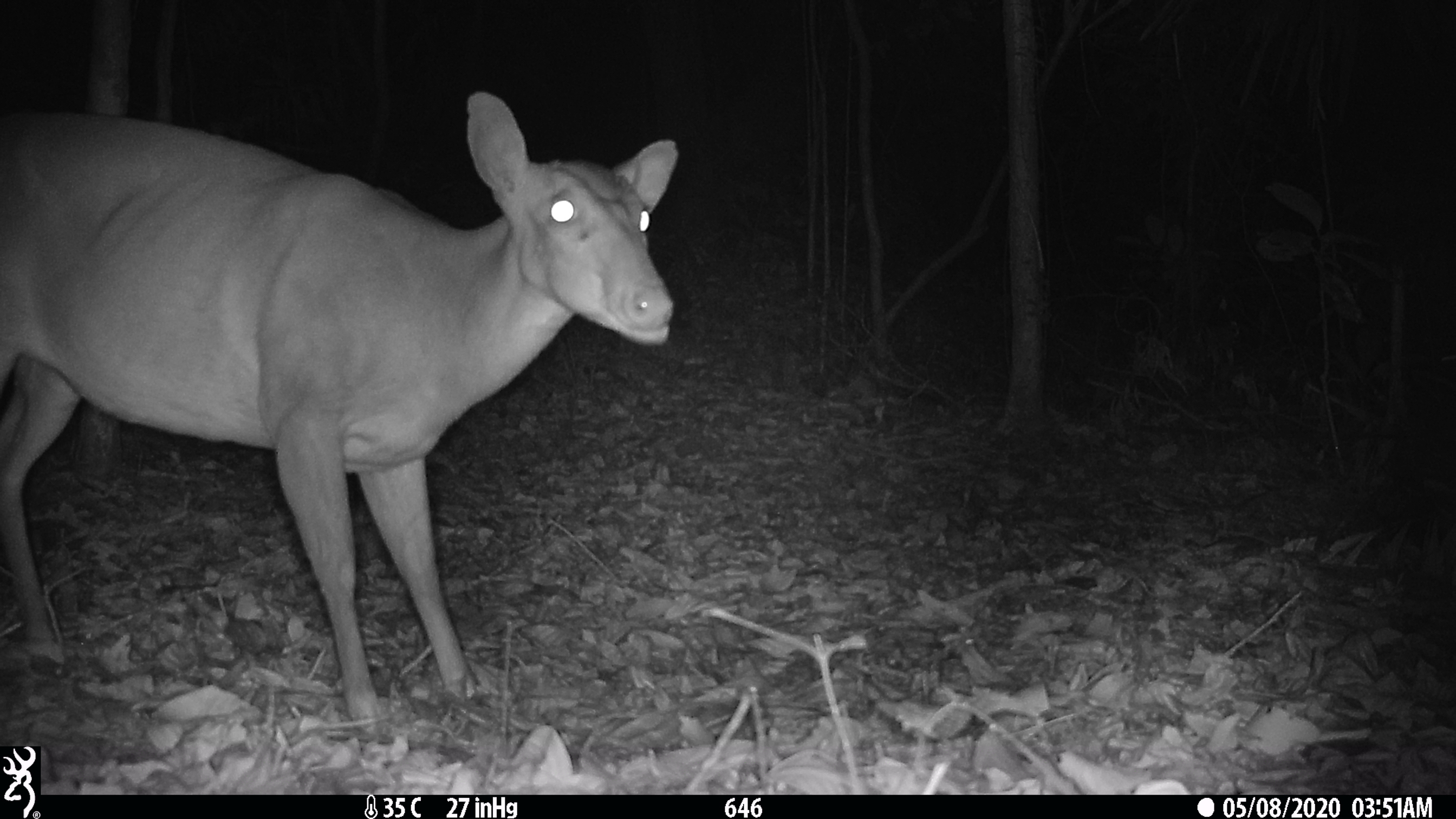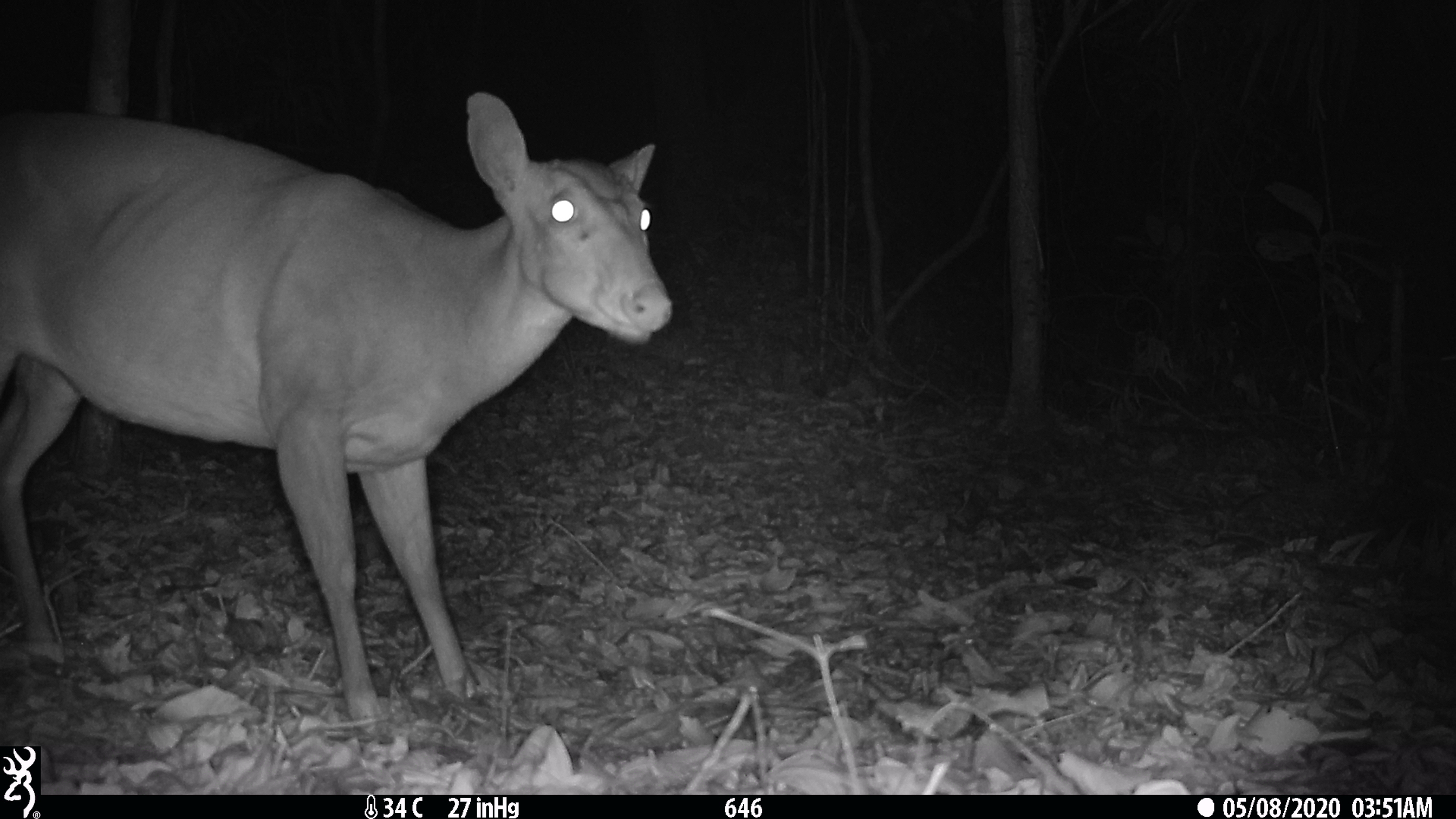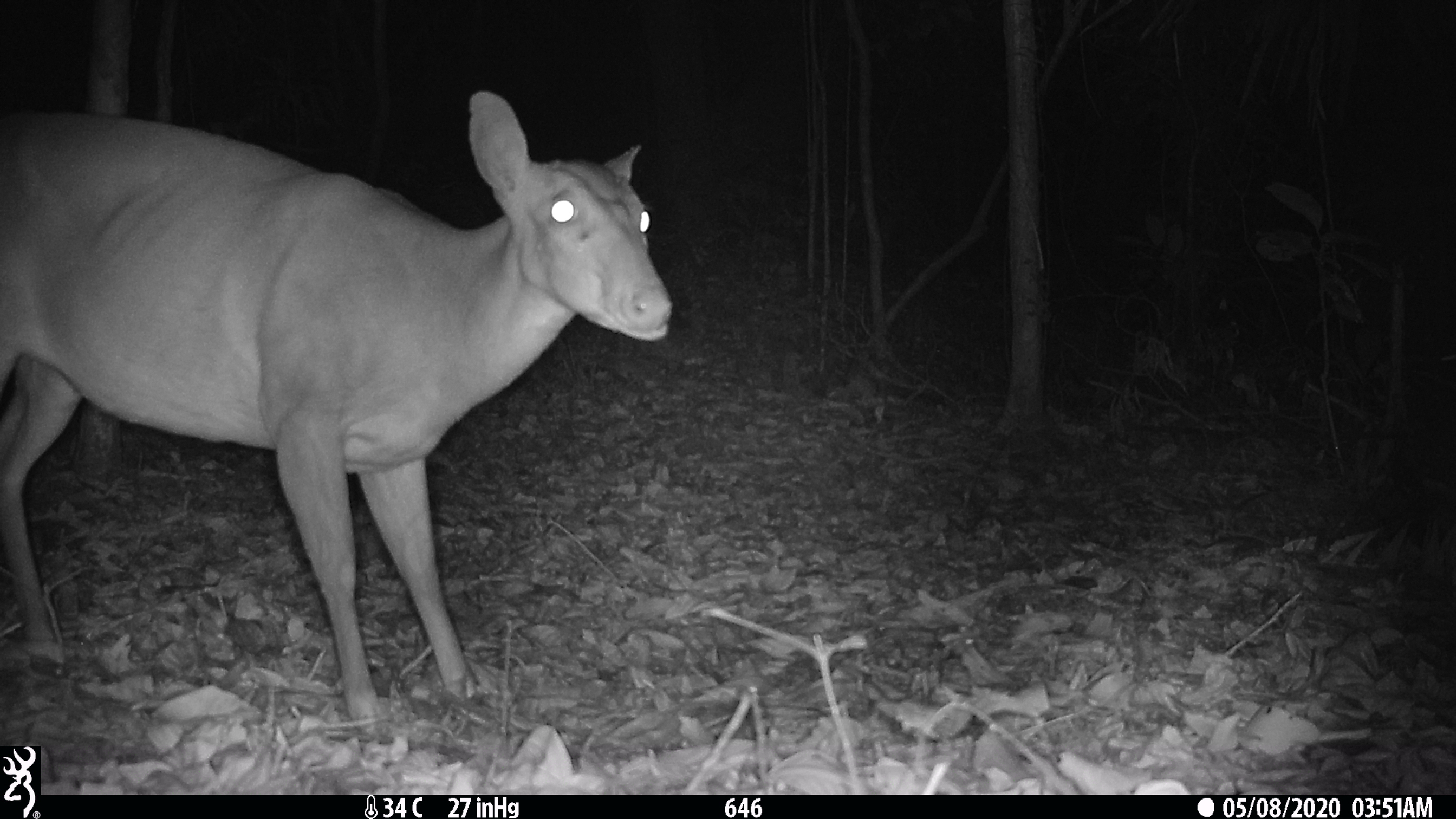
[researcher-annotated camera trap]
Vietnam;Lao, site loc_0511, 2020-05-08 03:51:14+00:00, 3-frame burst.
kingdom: Animalia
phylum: Chordata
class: Mammalia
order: Artiodactyla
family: Cervidae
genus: Muntiacus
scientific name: Muntiacus vuquangensis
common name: large-antlered muntjac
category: large antlered muntjac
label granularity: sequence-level